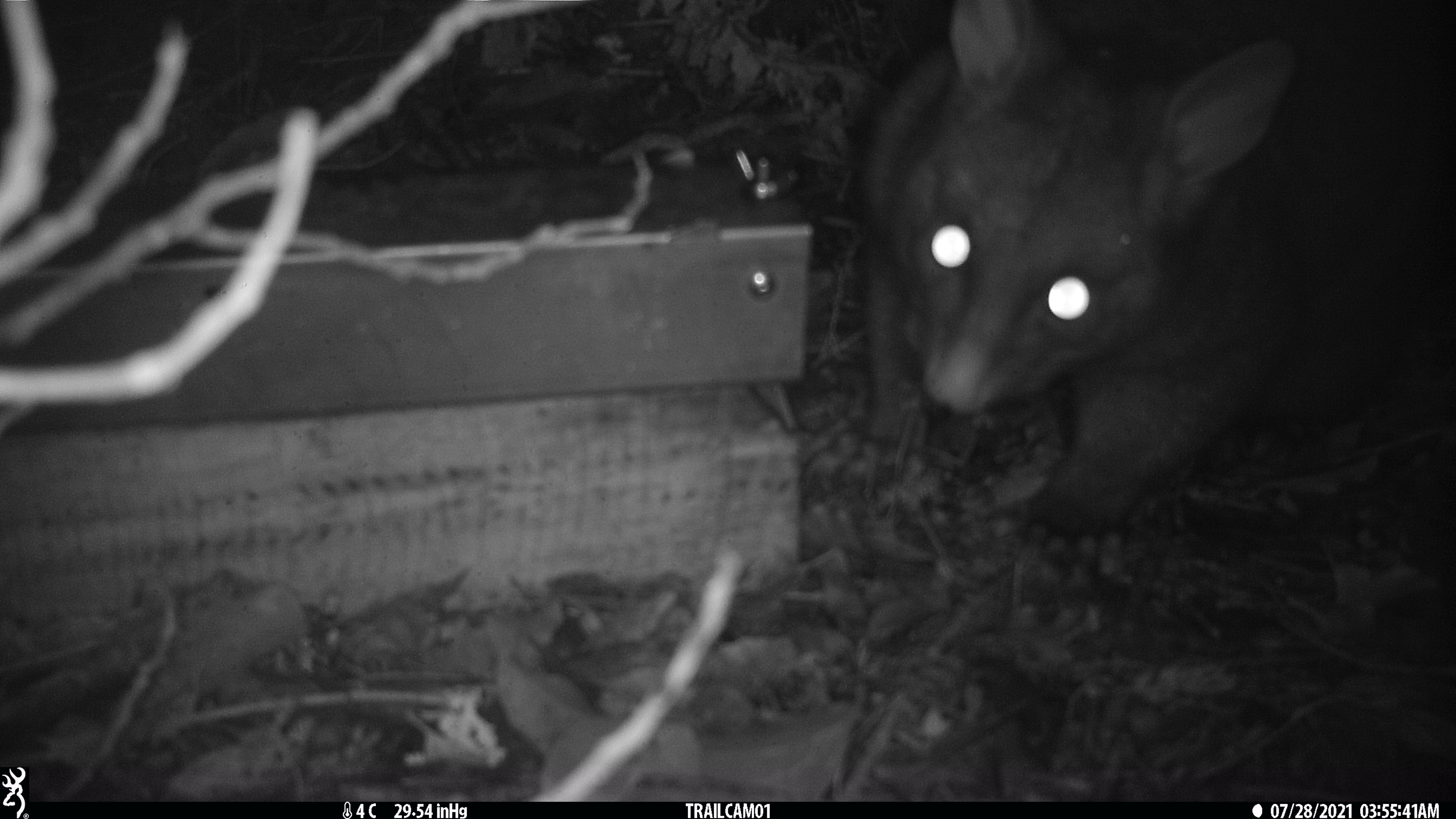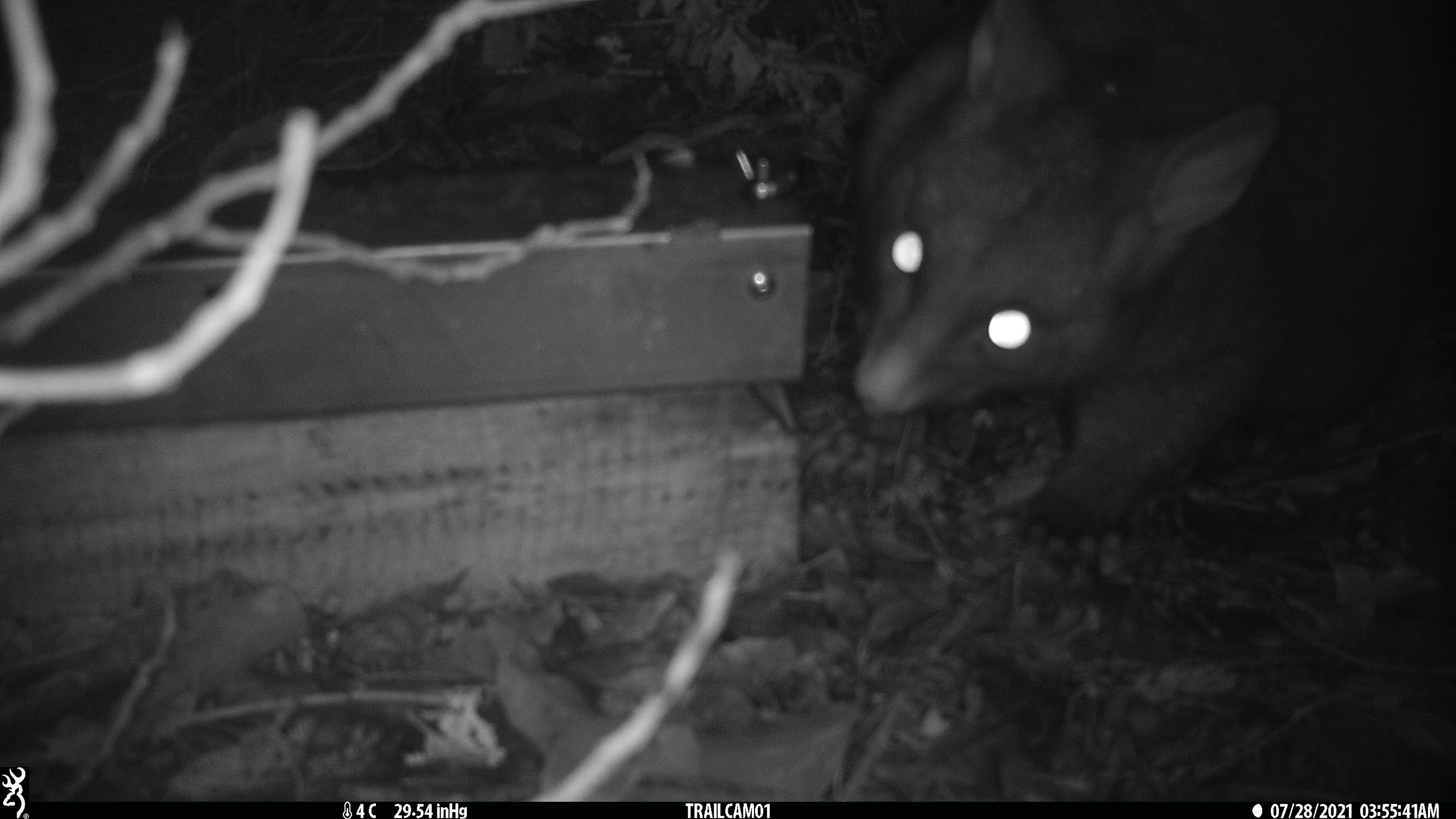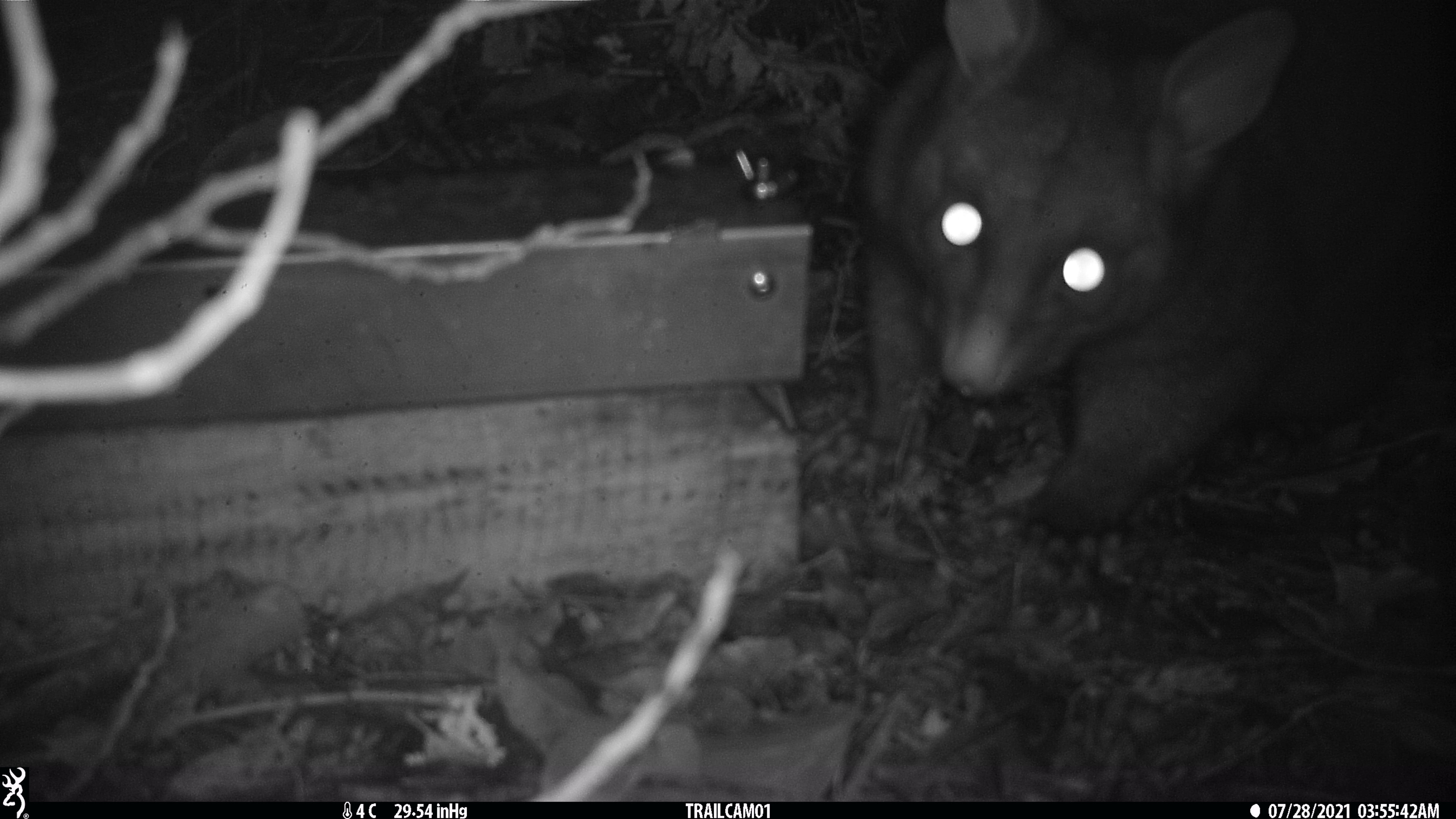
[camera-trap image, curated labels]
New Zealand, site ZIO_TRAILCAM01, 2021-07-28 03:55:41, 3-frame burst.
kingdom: Animalia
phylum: Chordata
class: Mammalia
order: Diprotodontia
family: Phalangeridae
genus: Trichosurus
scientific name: Trichosurus vulpecula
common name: common brushtail possum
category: possum